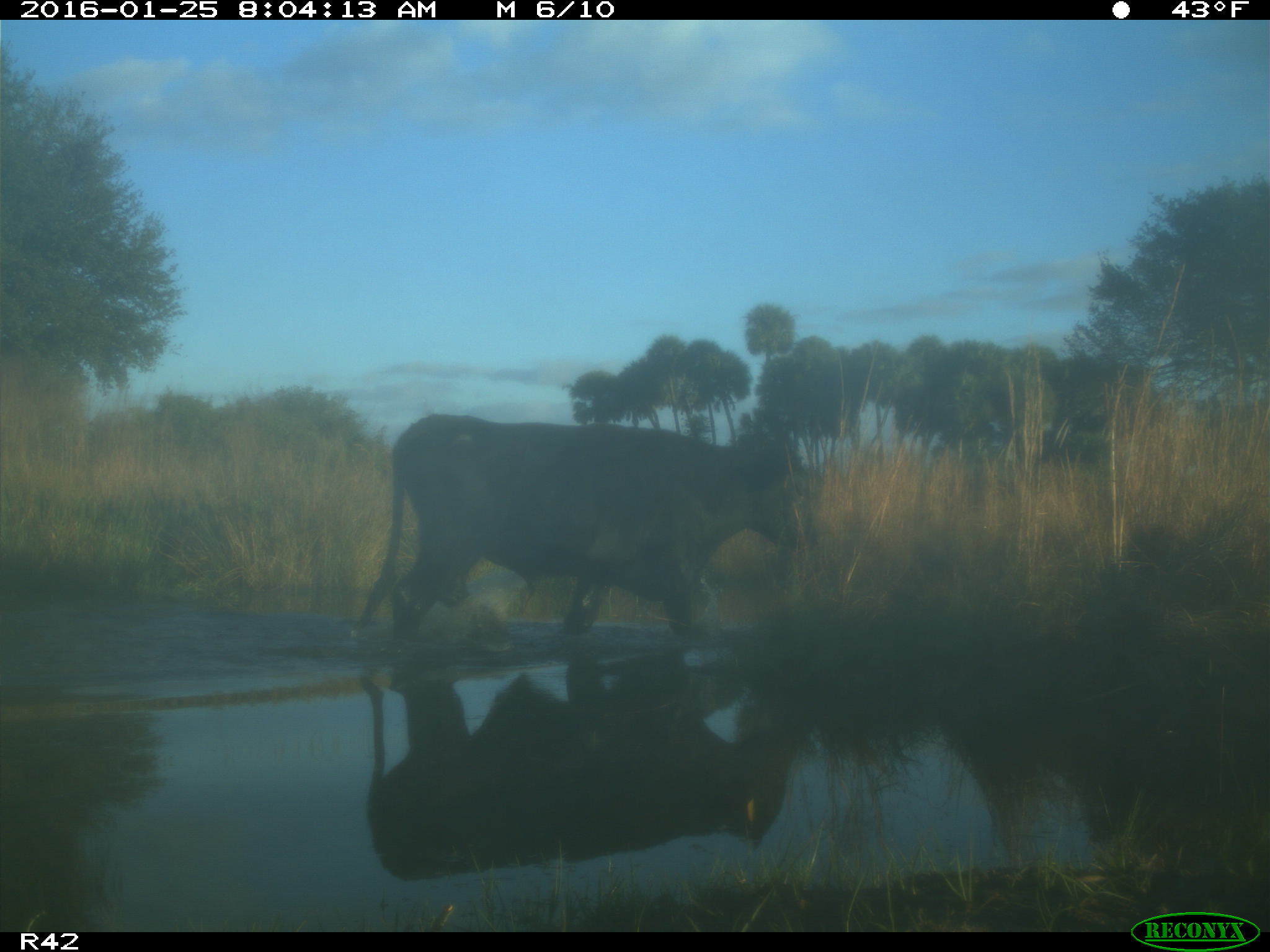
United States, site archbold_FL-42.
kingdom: Animalia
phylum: Chordata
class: Mammalia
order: Artiodactyla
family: Bovidae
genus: Bos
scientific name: Bos taurus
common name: domestic cow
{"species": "Bos taurus (domestic cow)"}